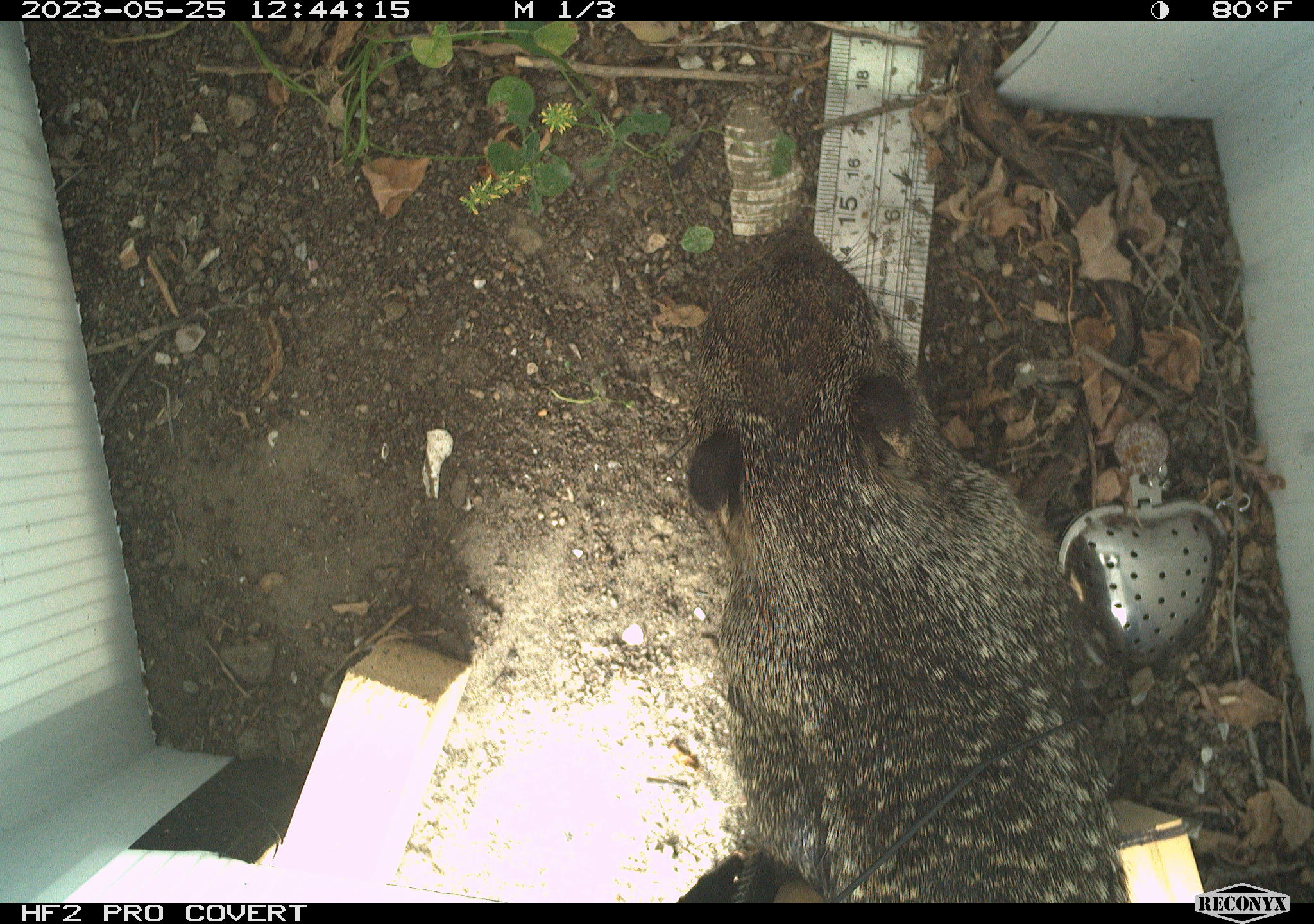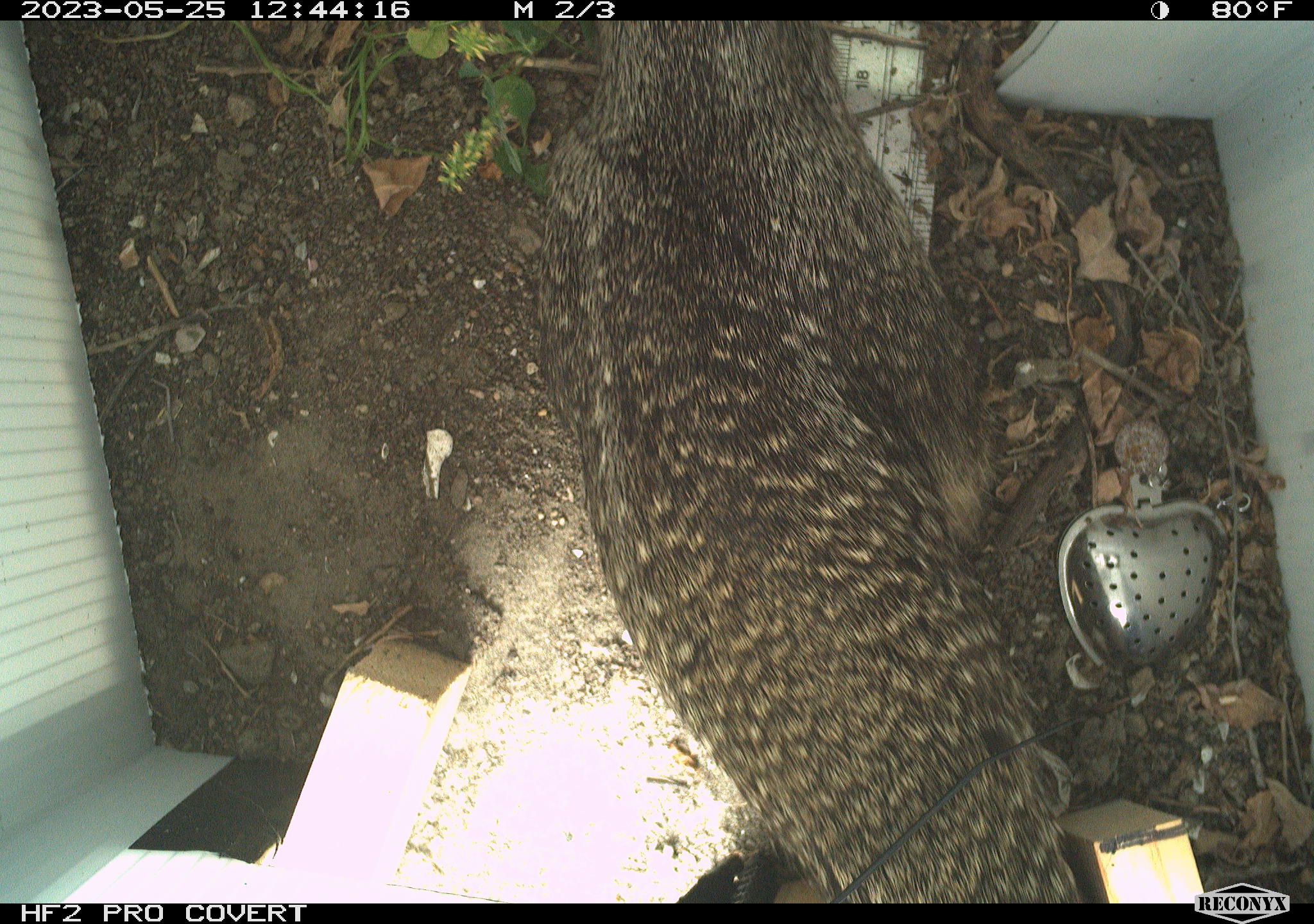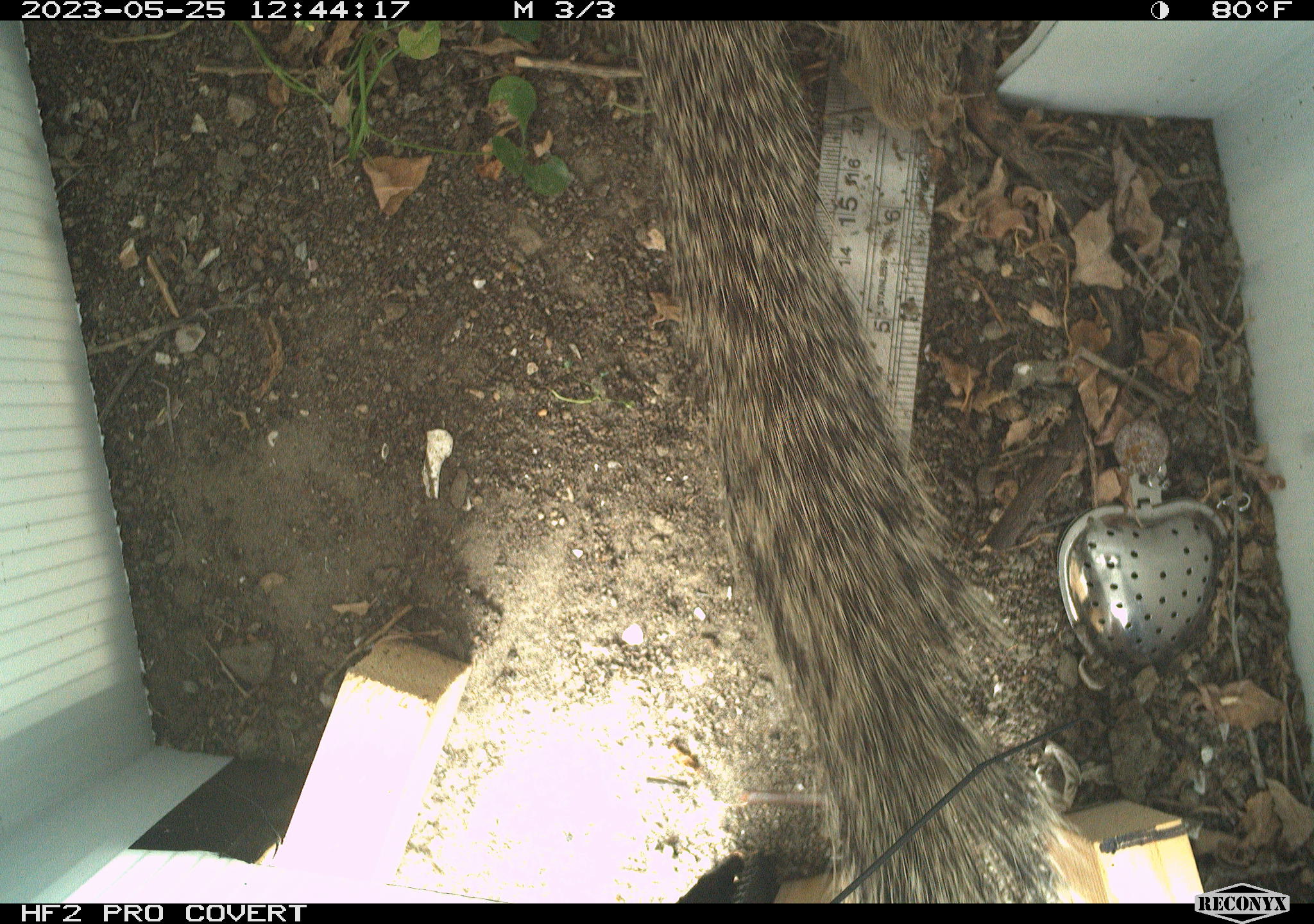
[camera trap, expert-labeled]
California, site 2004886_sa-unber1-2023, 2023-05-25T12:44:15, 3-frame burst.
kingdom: Animalia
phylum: Chordata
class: Mammalia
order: Rodentia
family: Sciuridae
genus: Otospermophilus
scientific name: Otospermophilus beecheyi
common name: california ground squirrel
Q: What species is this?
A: California ground squirrel (Otospermophilus beecheyi).